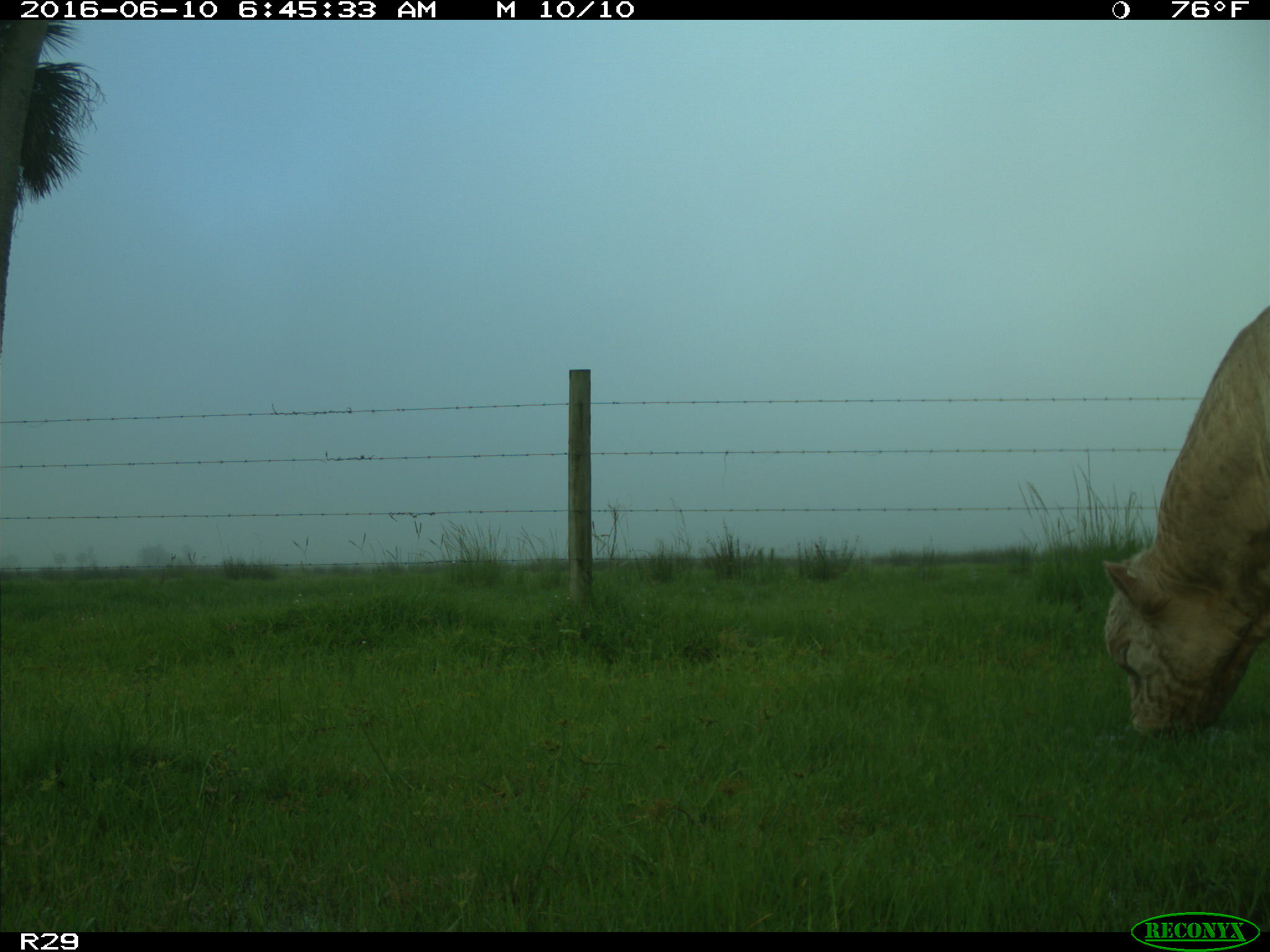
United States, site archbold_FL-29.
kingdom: Animalia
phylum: Chordata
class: Mammalia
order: Artiodactyla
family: Bovidae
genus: Bos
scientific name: Bos taurus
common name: domestic cow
Bos taurus (domestic cow).